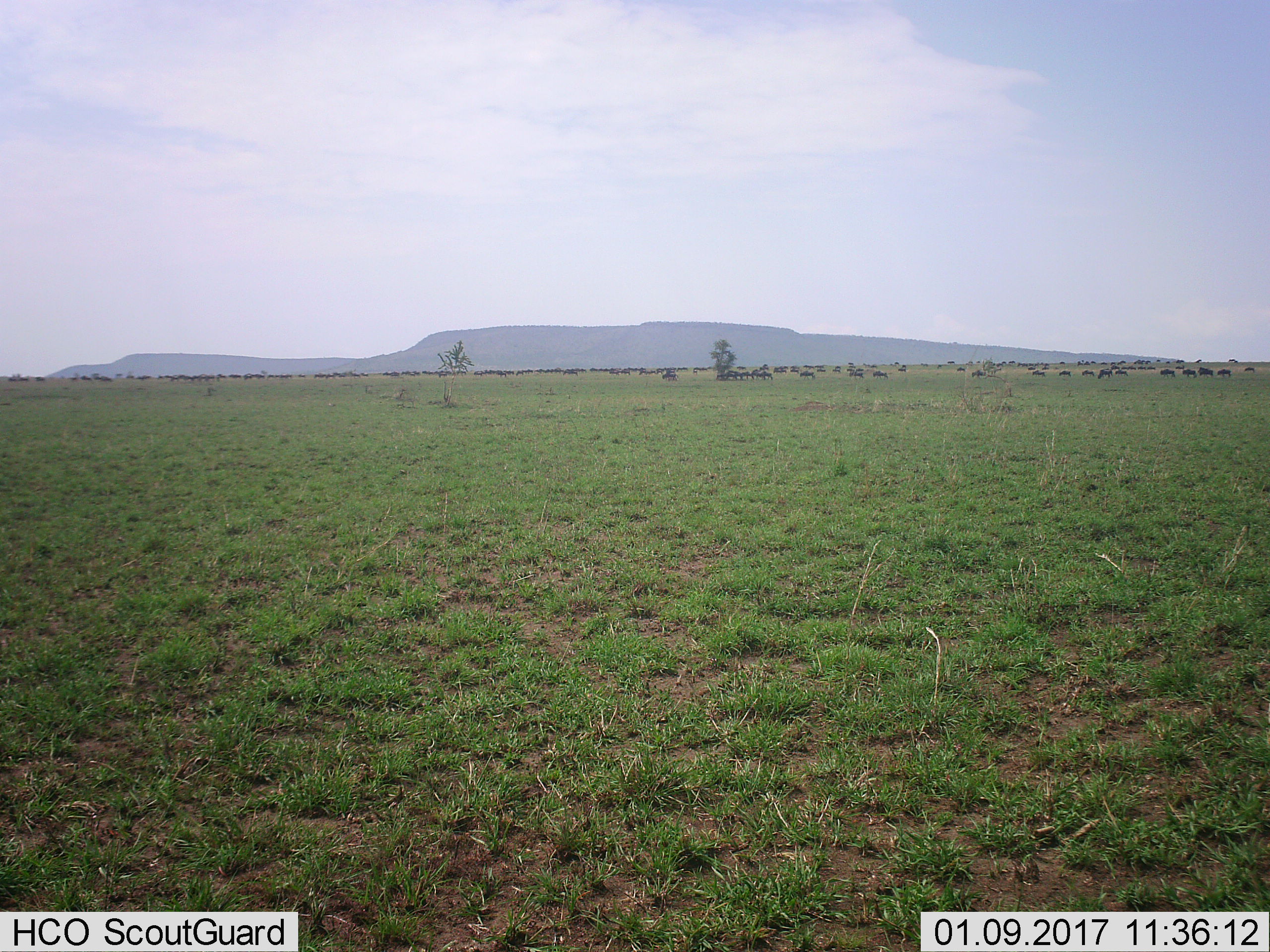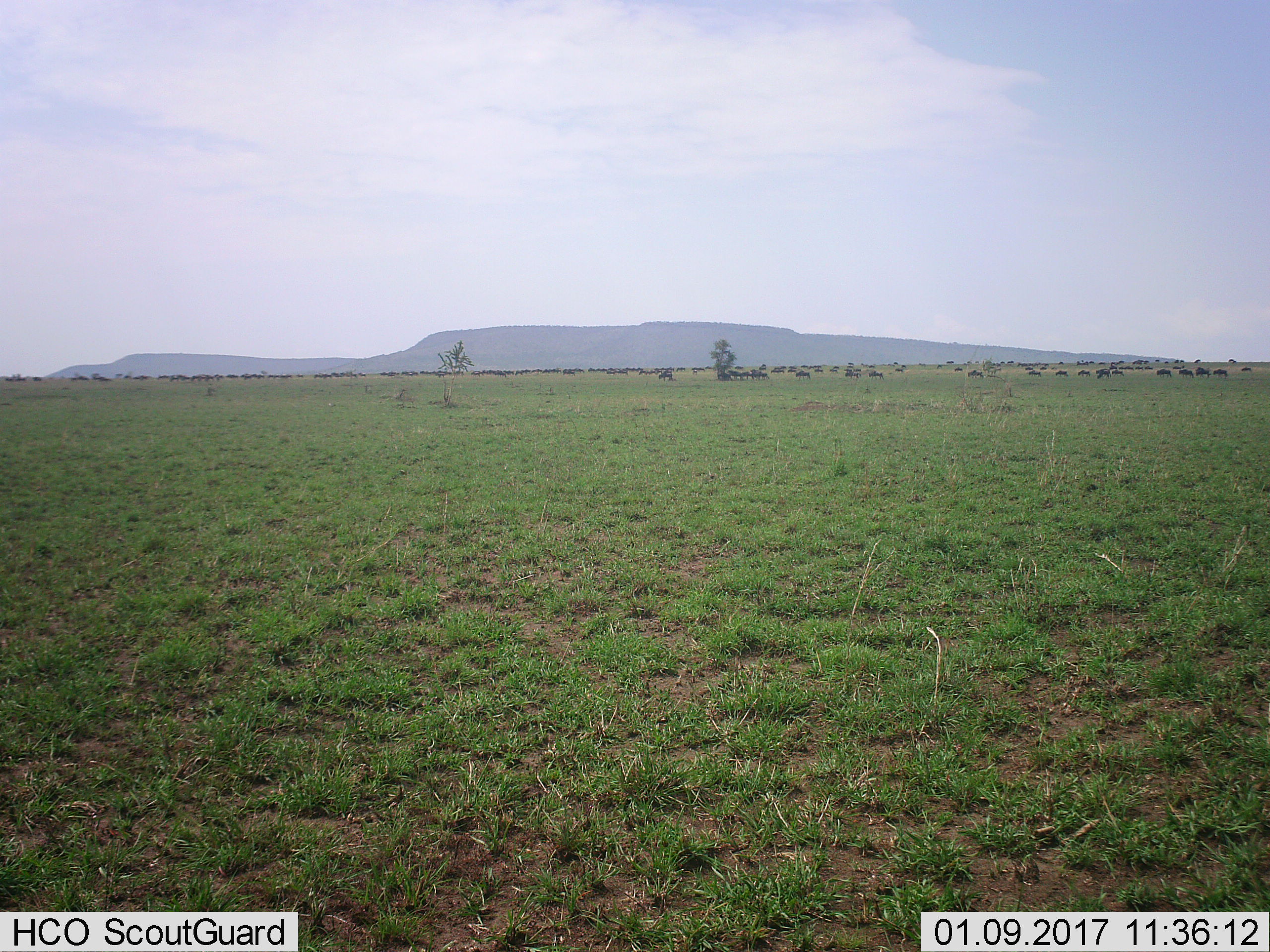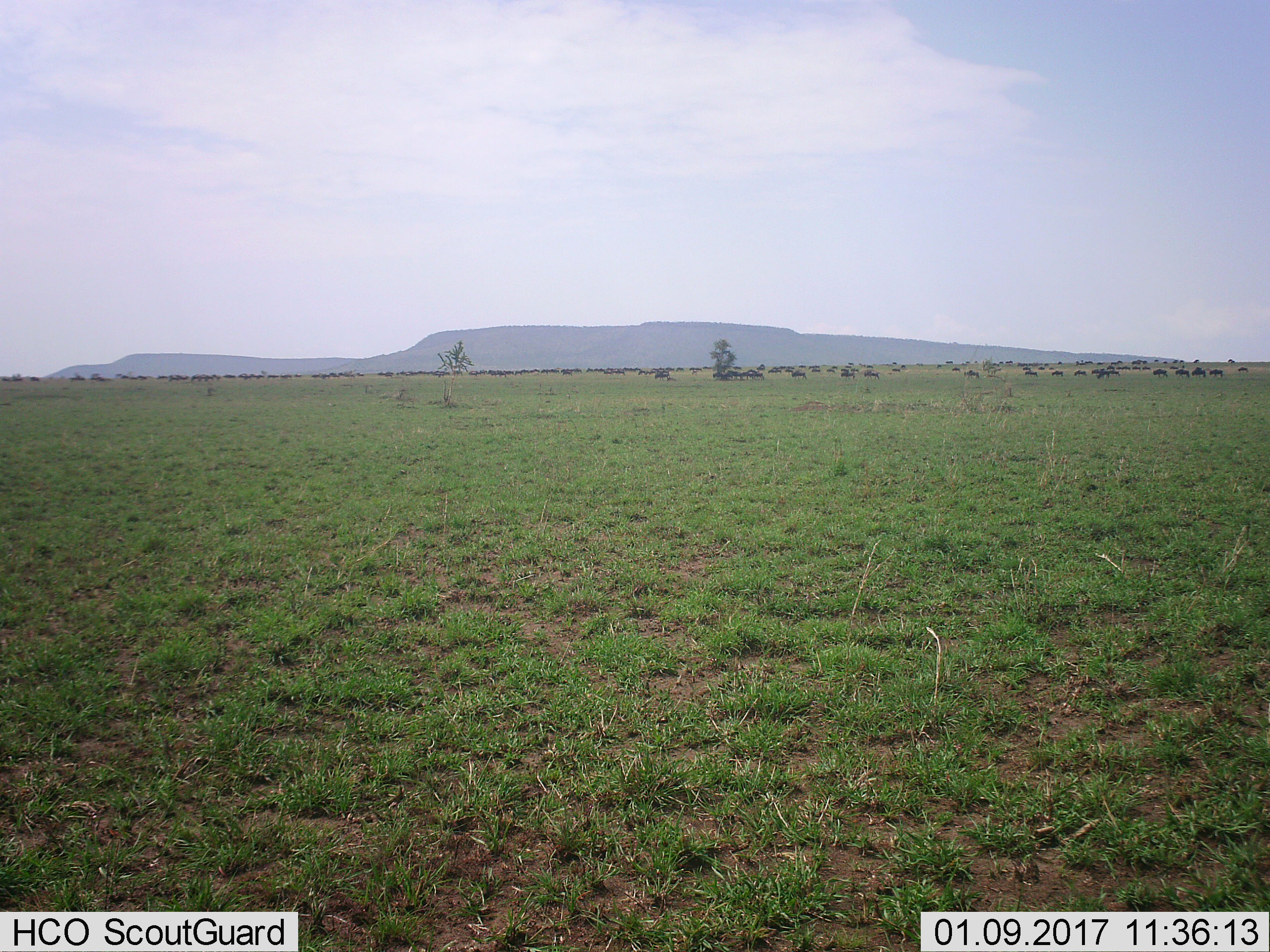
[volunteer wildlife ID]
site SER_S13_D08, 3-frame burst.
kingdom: Animalia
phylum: Chordata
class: Mammalia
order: Artiodactyla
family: Bovidae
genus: Connochaetes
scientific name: Connochaetes taurinus taurinus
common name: blue wildebeest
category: wildebeestblue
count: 51+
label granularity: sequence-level